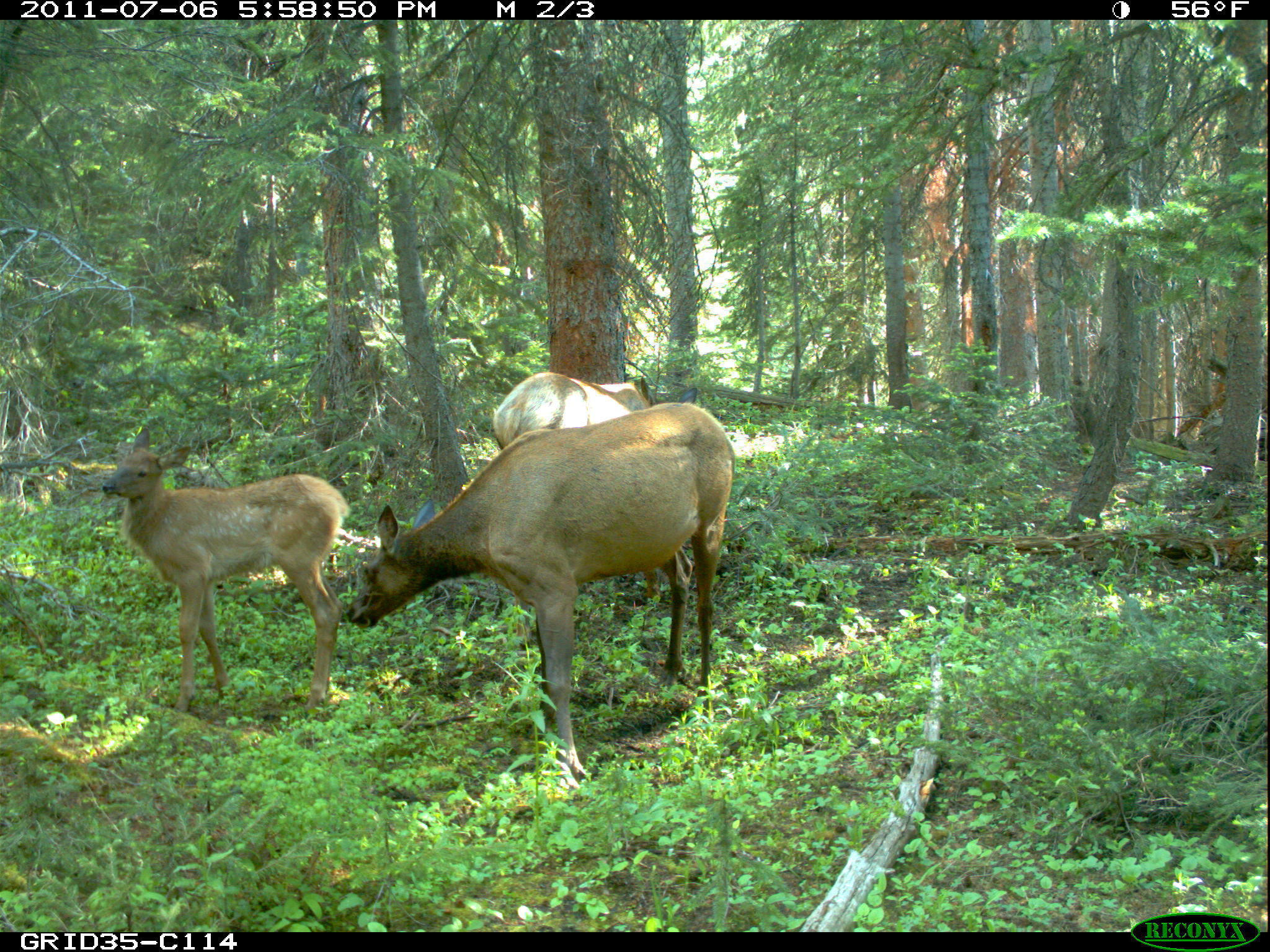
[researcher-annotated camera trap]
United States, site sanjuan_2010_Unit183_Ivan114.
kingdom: Animalia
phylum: Chordata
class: Mammalia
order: Artiodactyla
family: Cervidae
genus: Cervus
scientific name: Cervus elaphus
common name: red deer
Cervus elaphus (red deer).